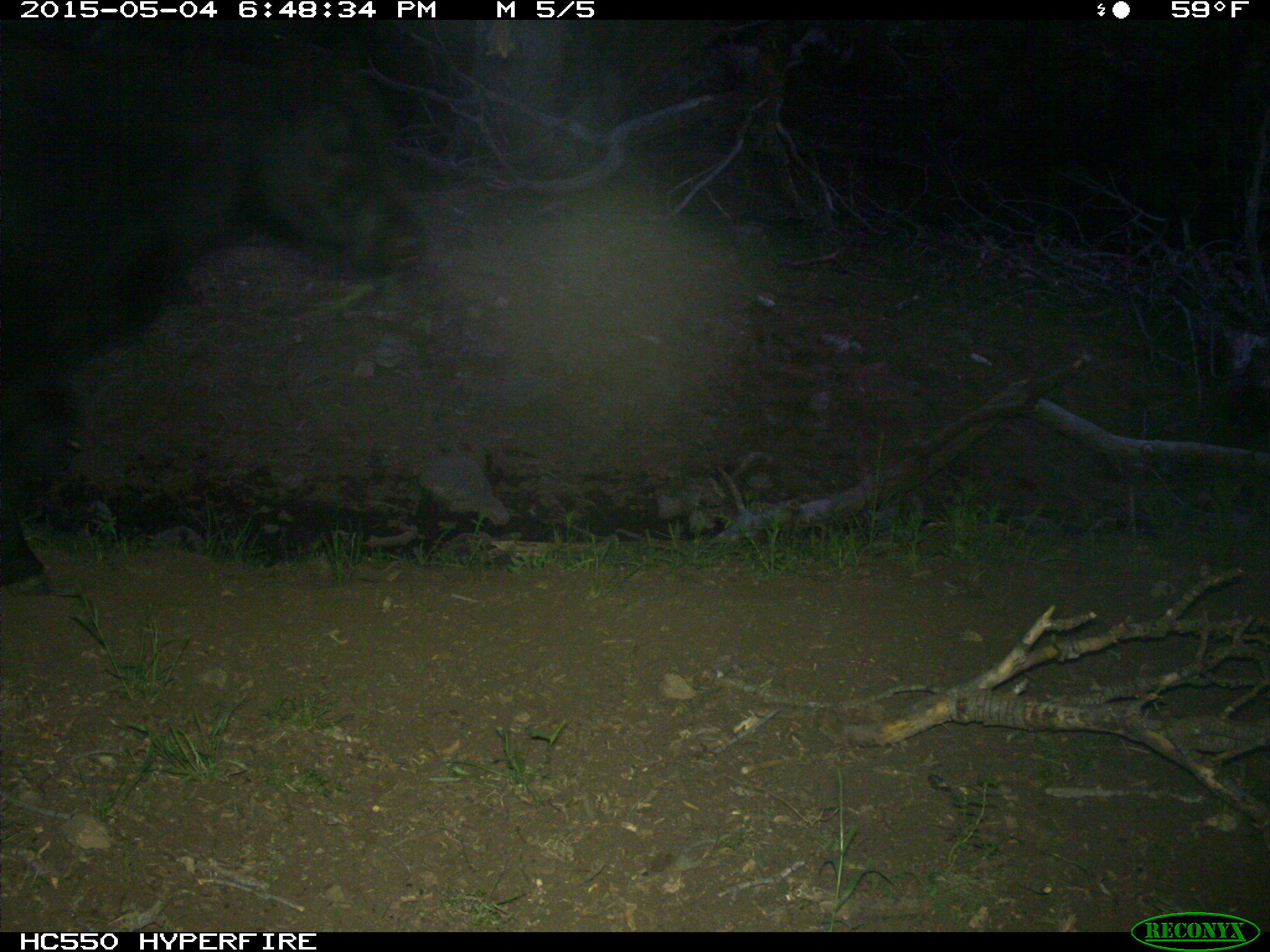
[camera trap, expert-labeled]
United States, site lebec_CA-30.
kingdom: Animalia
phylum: Chordata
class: Mammalia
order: Artiodactyla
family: Bovidae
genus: Bos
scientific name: Bos taurus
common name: domestic cow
Bos taurus (domestic cow).